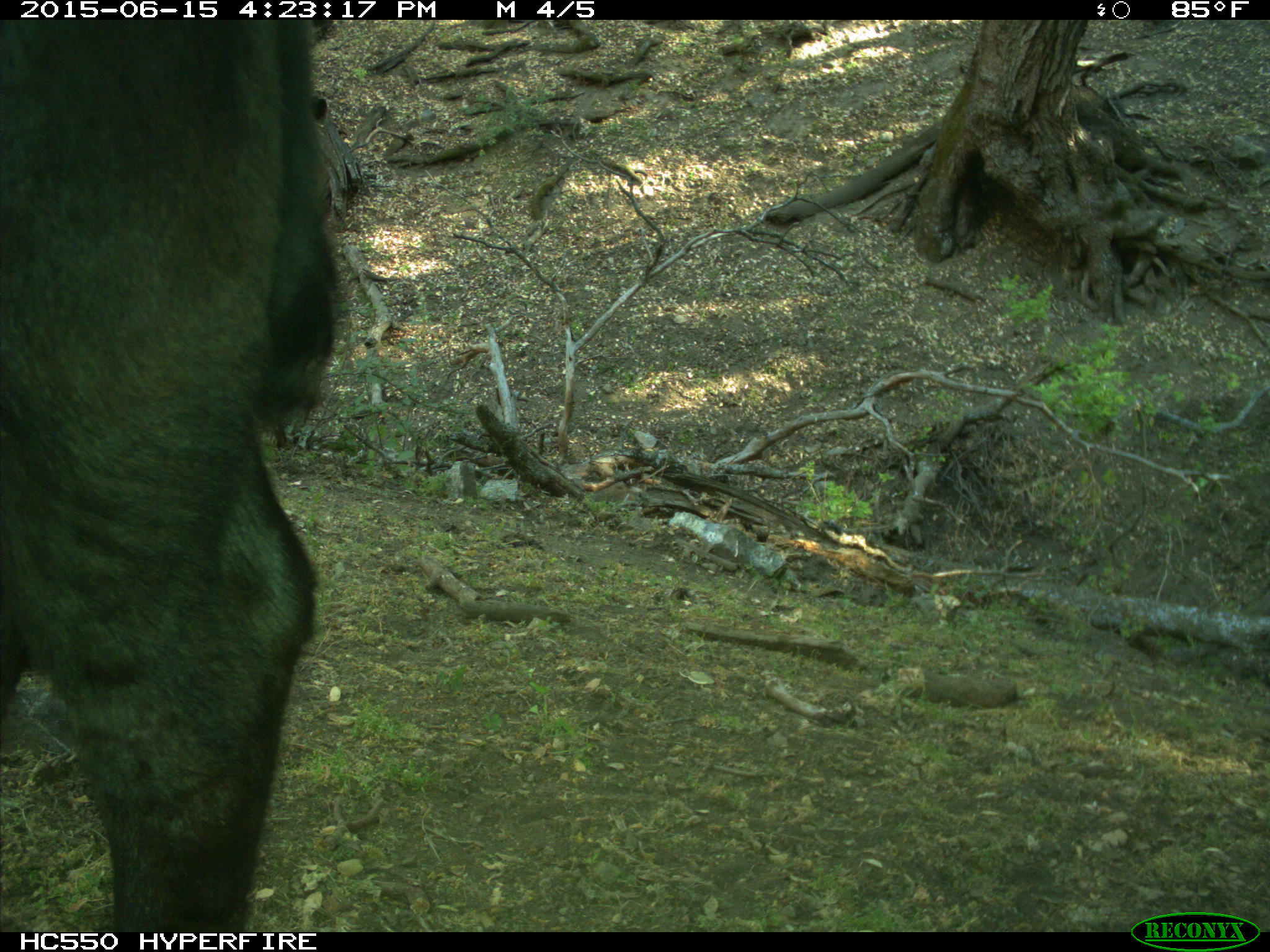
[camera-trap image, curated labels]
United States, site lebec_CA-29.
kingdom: Animalia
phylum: Chordata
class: Mammalia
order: Artiodactyla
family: Bovidae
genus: Bos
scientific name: Bos taurus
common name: domestic cow